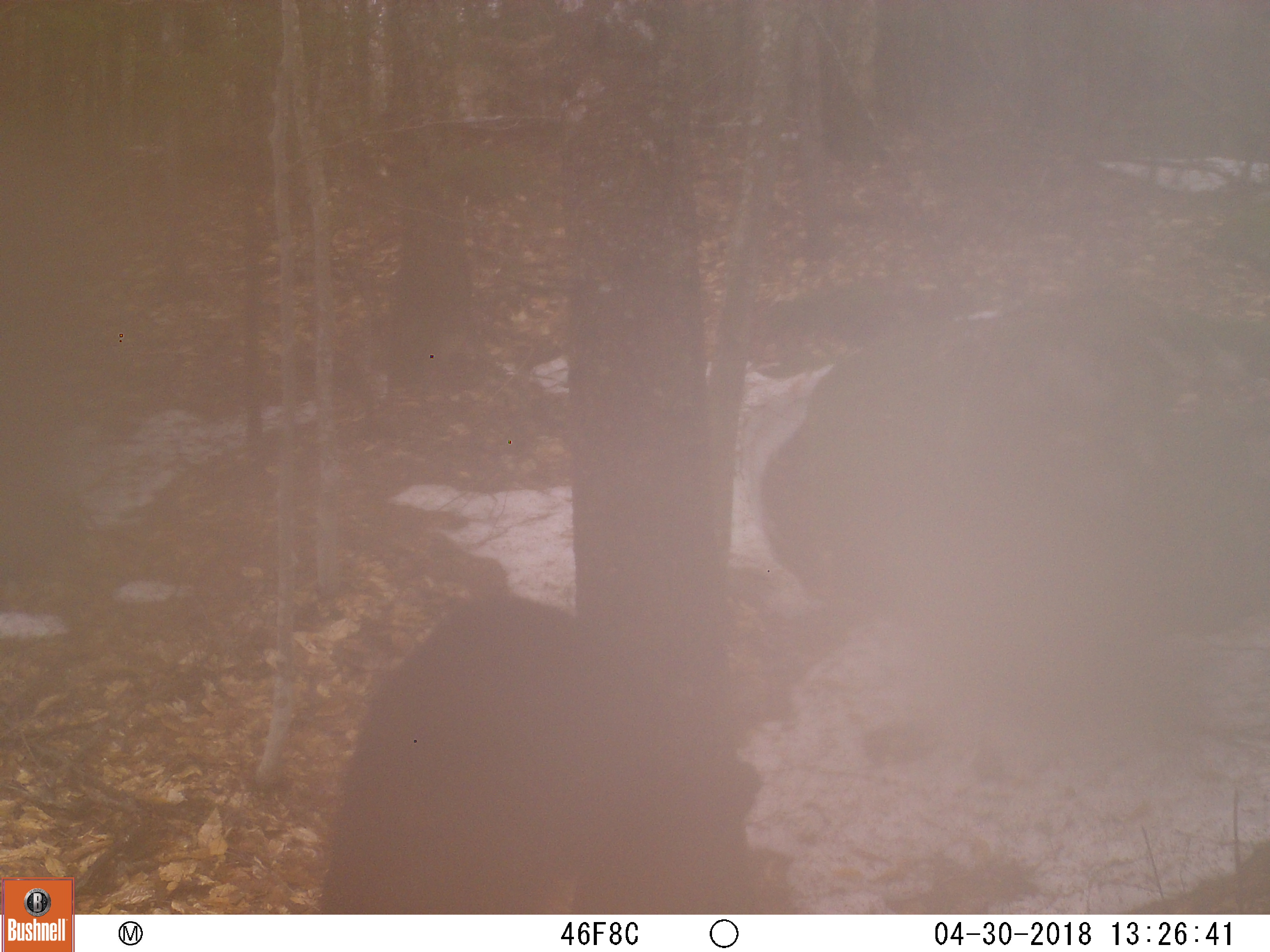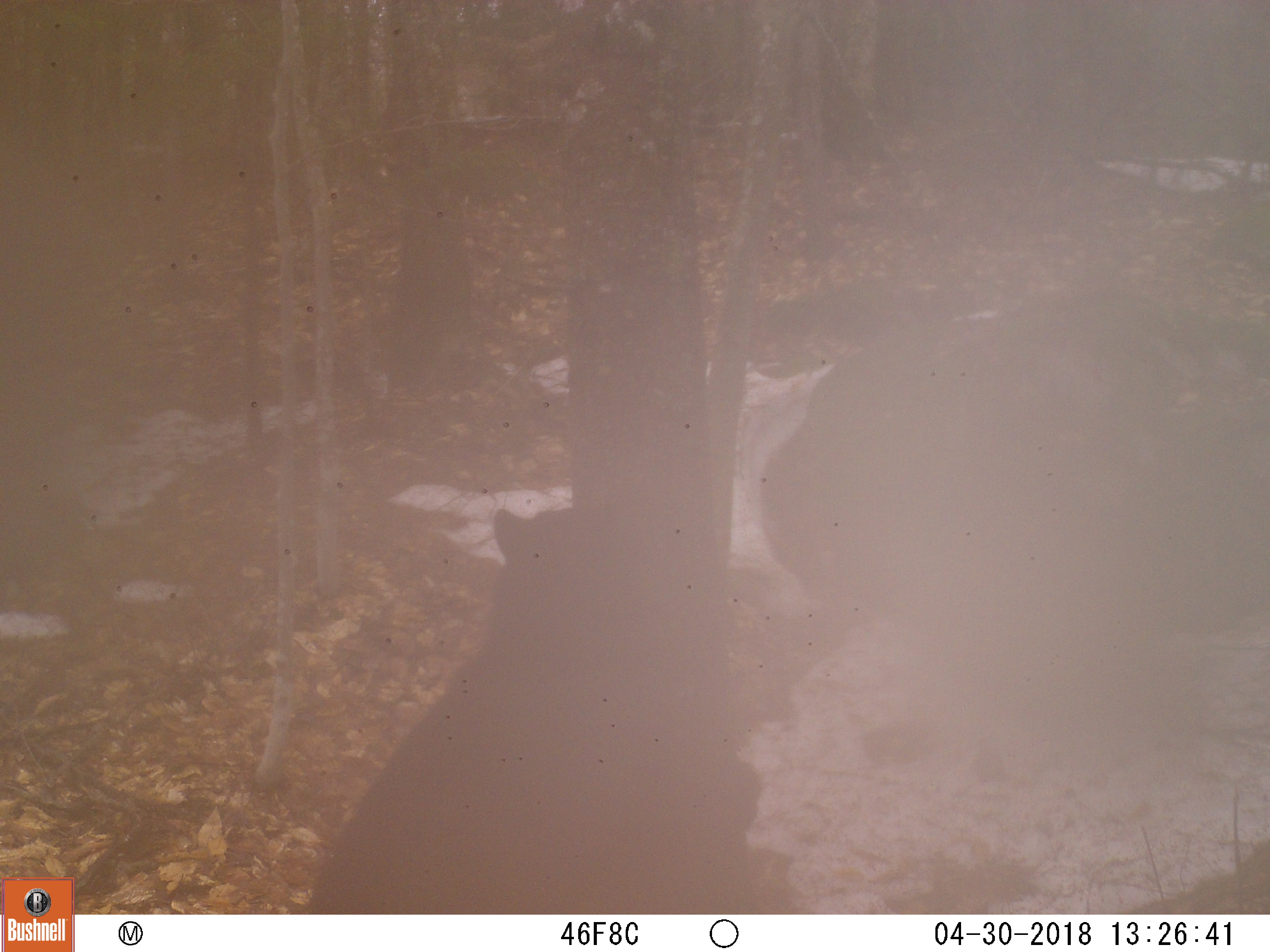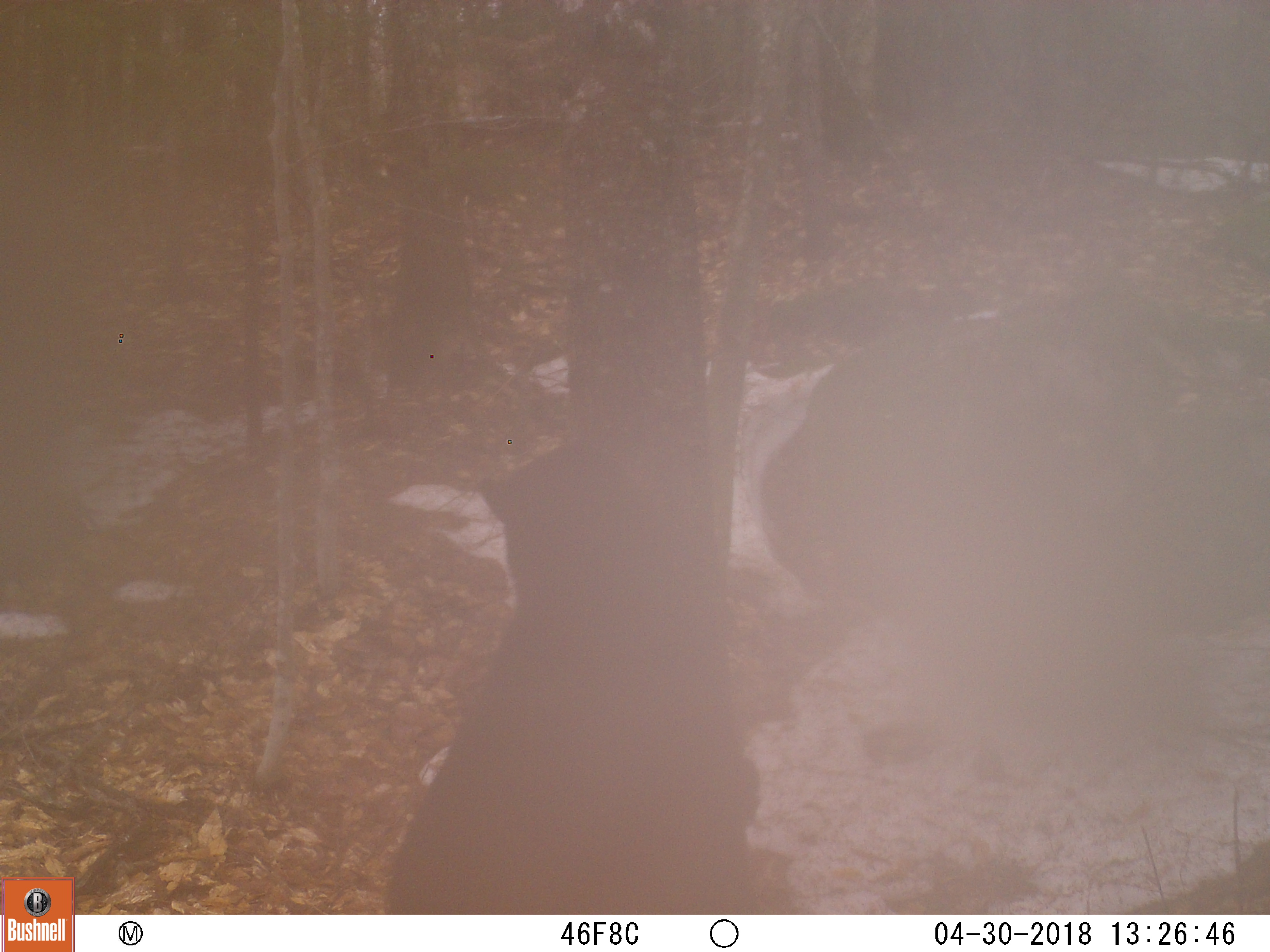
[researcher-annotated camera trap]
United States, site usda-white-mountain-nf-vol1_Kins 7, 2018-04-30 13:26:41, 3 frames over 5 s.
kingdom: Animalia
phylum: Chordata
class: Mammalia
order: Carnivora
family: Ursidae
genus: Ursus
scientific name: Ursus americanus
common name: black bear